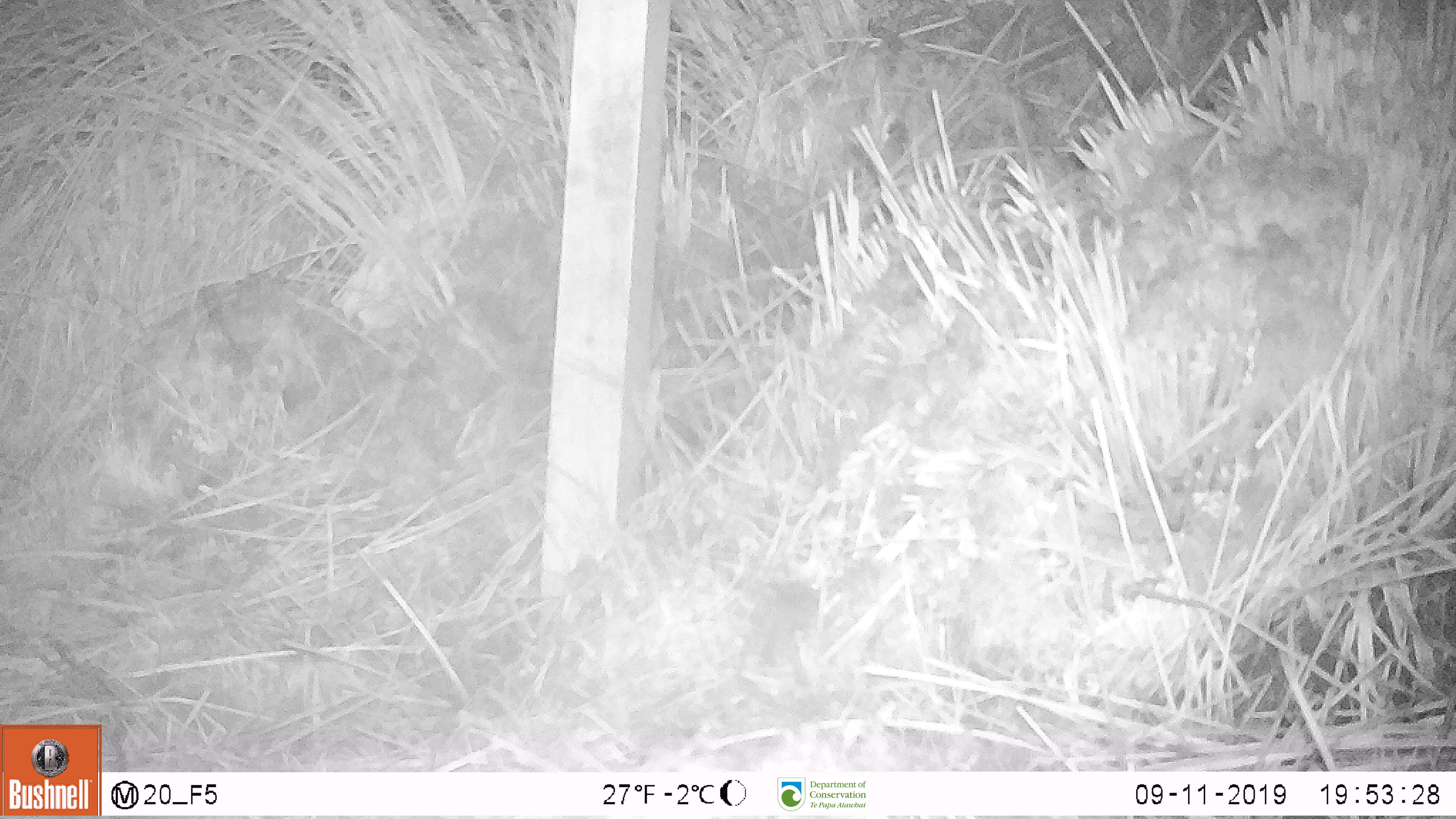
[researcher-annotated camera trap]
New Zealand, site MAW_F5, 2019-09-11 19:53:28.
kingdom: Animalia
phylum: Chordata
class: Mammalia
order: Rodentia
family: Muridae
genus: Mus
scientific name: Mus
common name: mouse